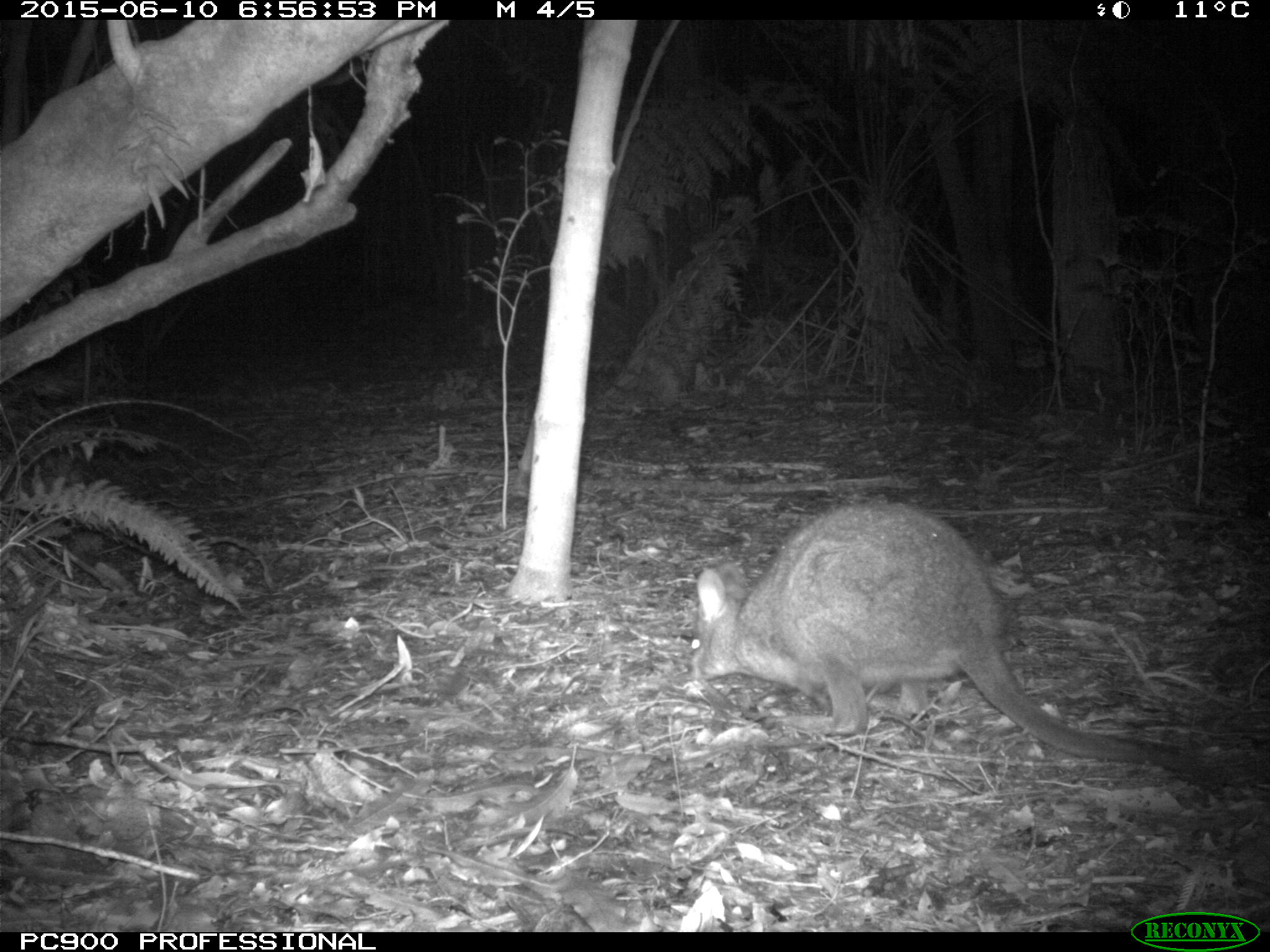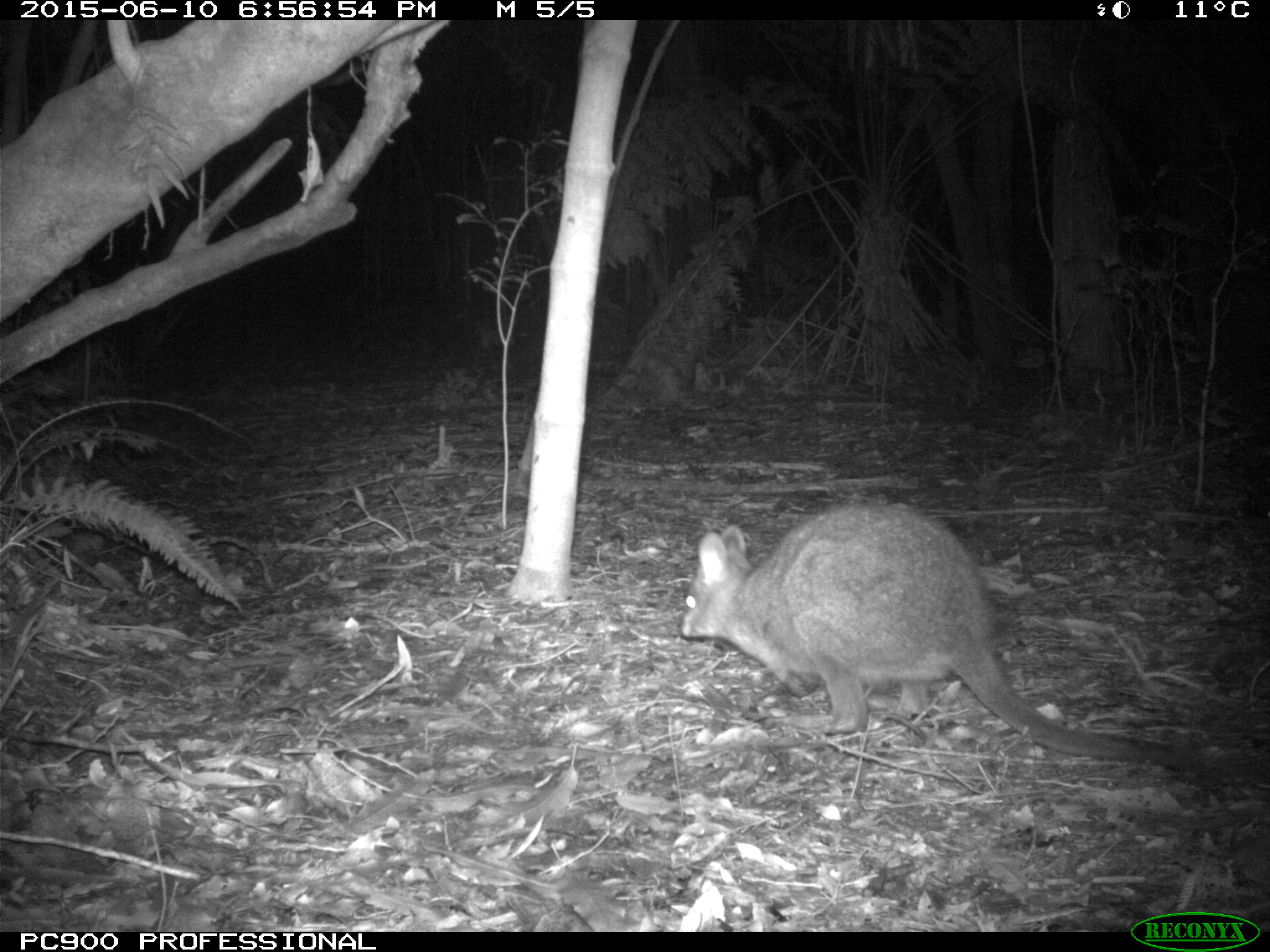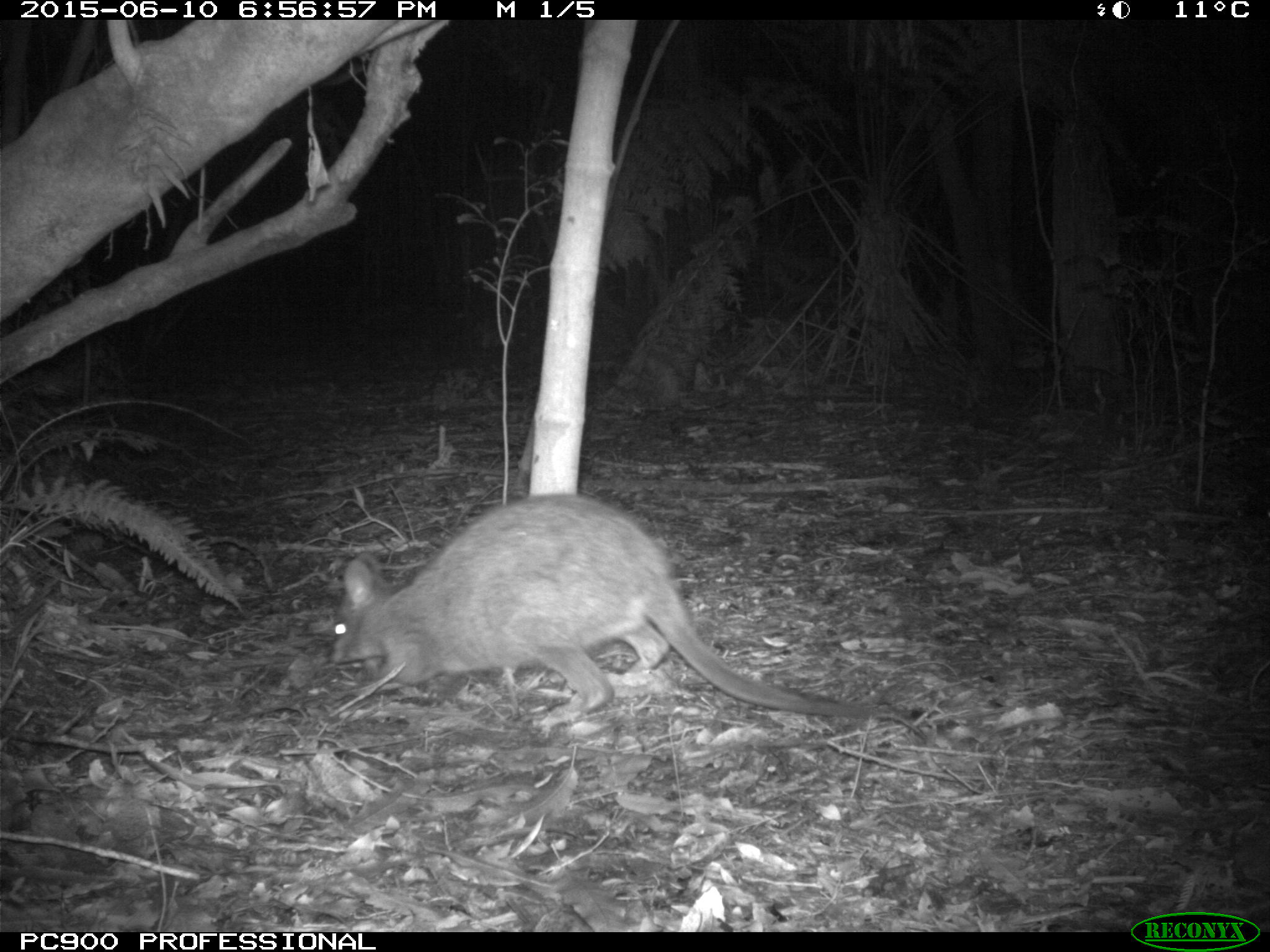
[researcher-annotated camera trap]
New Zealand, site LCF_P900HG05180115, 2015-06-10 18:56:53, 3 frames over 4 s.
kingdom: Animalia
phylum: Chordata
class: Mammalia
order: Diprotodontia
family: Macropodidae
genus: Notamacropus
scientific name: Notamacropus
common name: wallaby